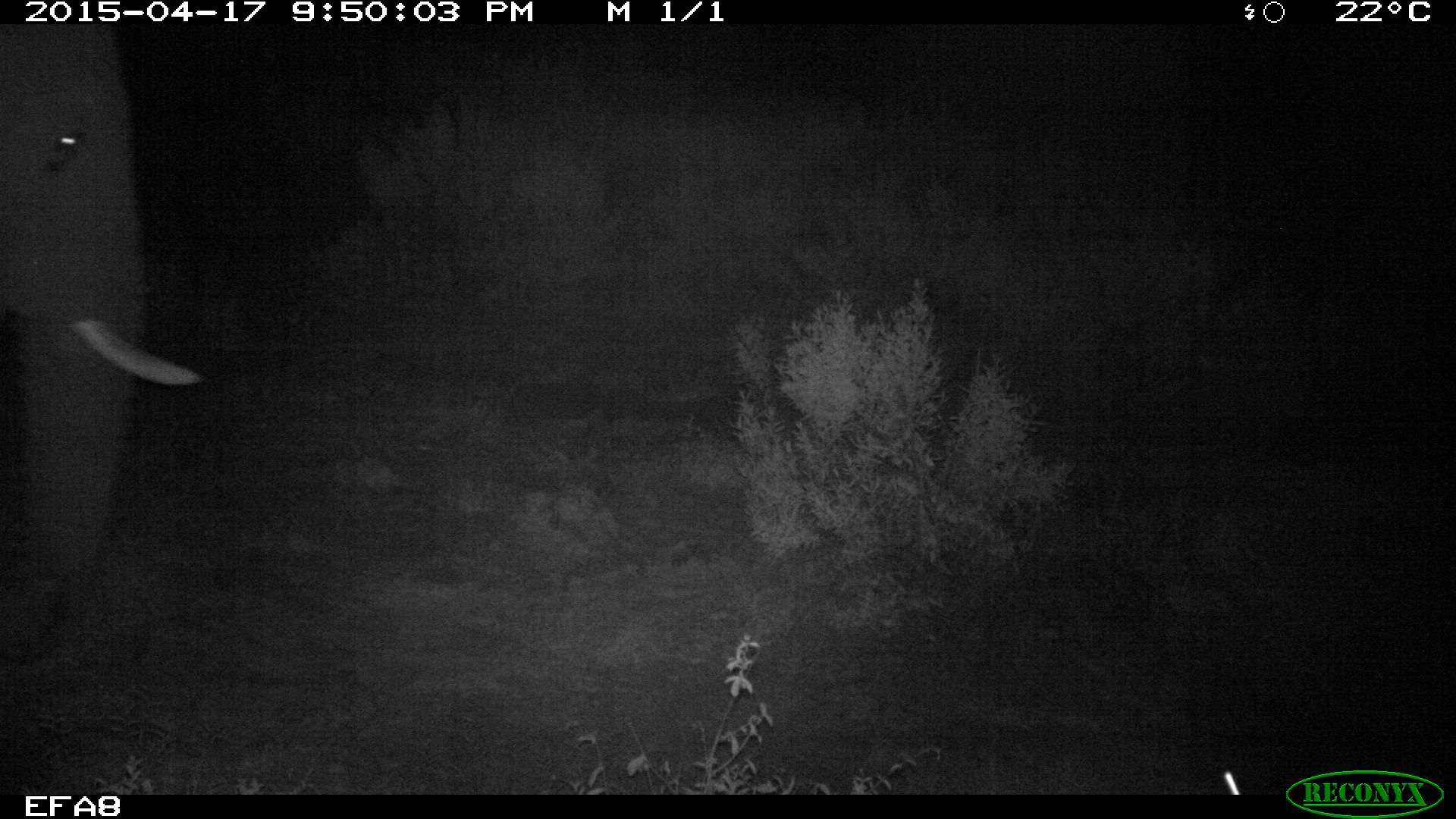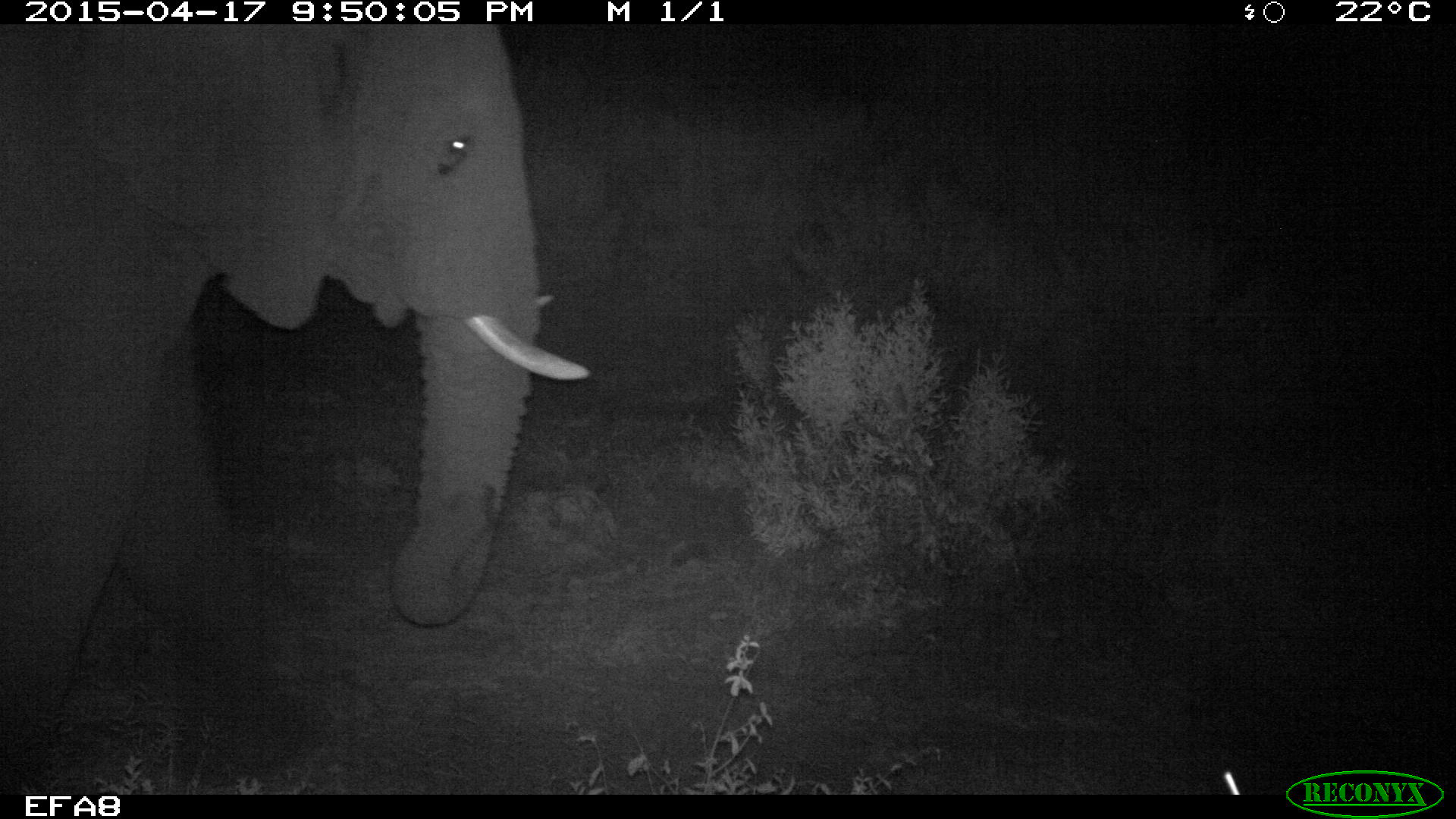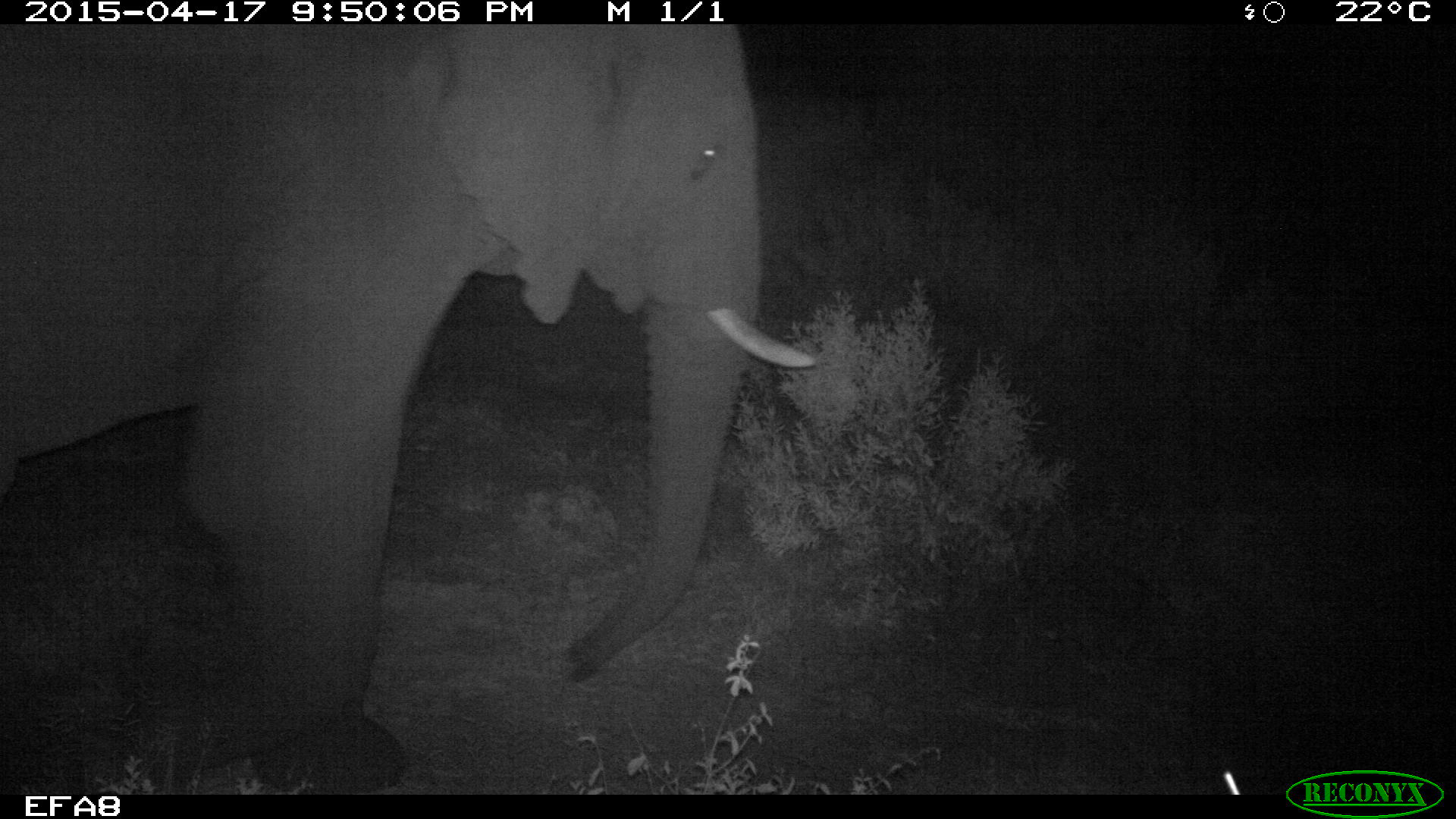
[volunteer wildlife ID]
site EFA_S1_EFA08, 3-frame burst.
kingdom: Animalia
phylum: Chordata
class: Mammalia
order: Proboscidea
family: Elephantidae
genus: Loxodonta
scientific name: Loxodonta africana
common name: african bush elephant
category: elephant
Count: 1.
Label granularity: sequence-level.